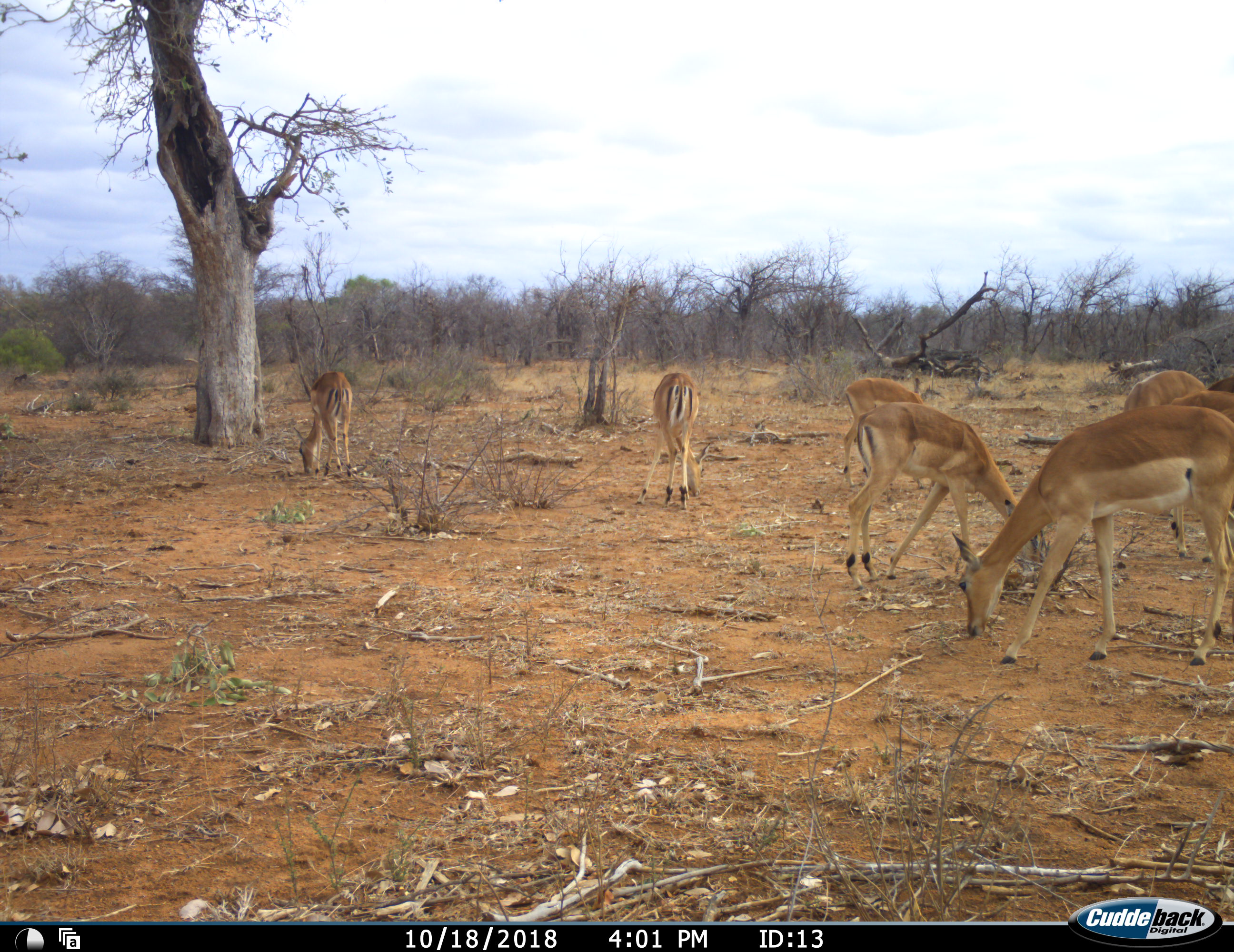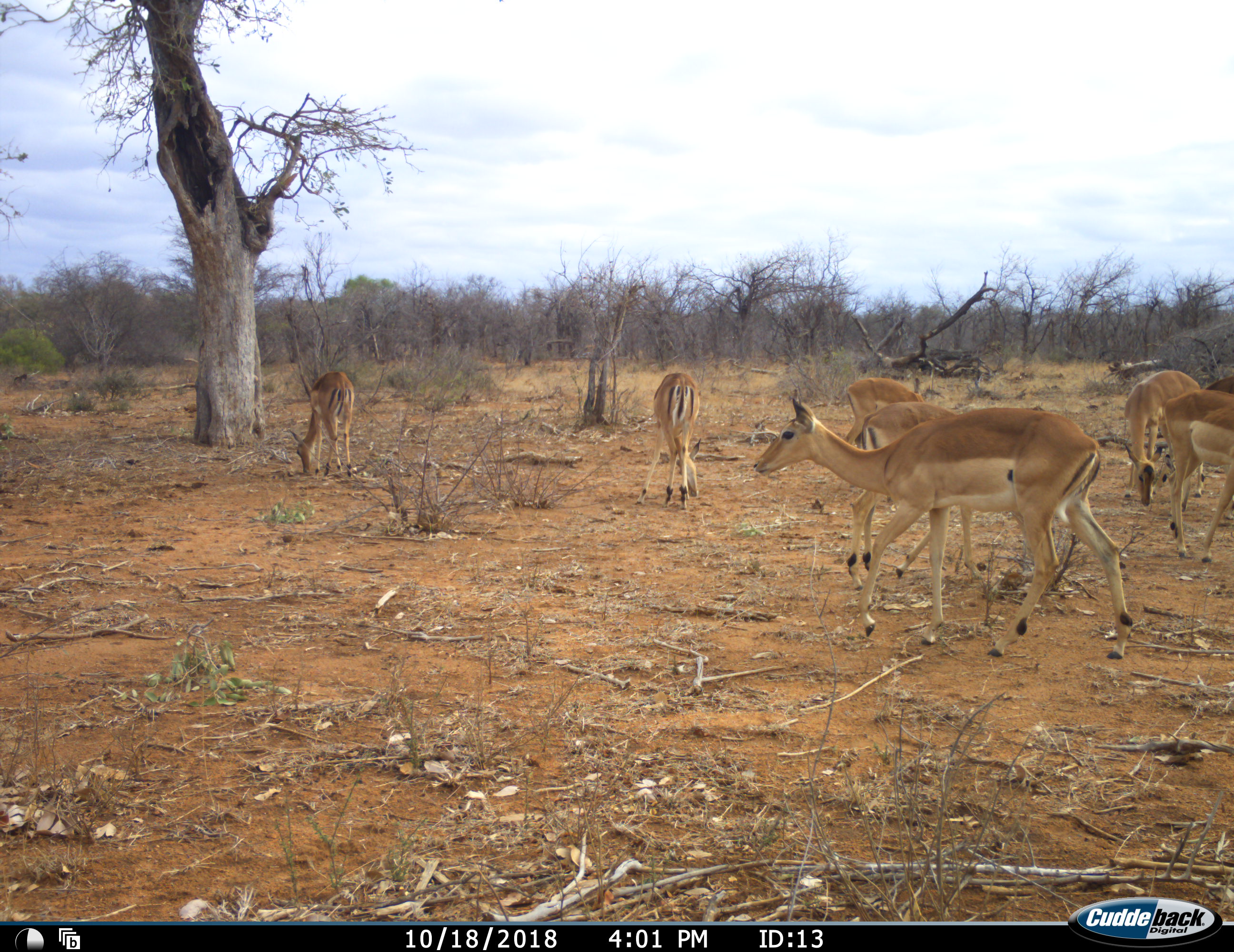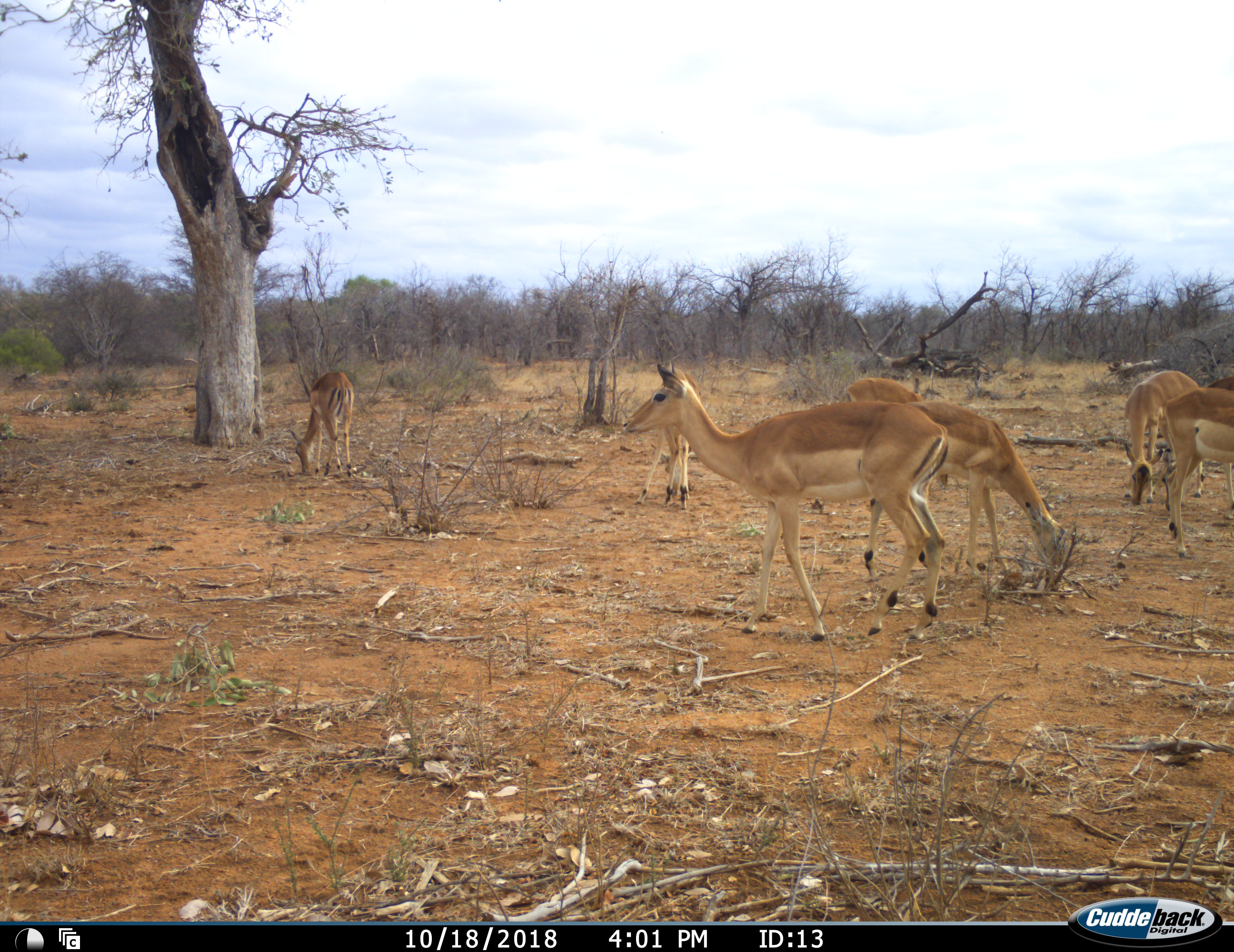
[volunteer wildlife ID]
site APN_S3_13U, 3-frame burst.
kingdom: Animalia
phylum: Chordata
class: Mammalia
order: Artiodactyla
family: Bovidae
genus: Aepyceros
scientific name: Aepyceros melampus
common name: impala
Impala (Aepyceros melampus), count 7. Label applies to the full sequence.